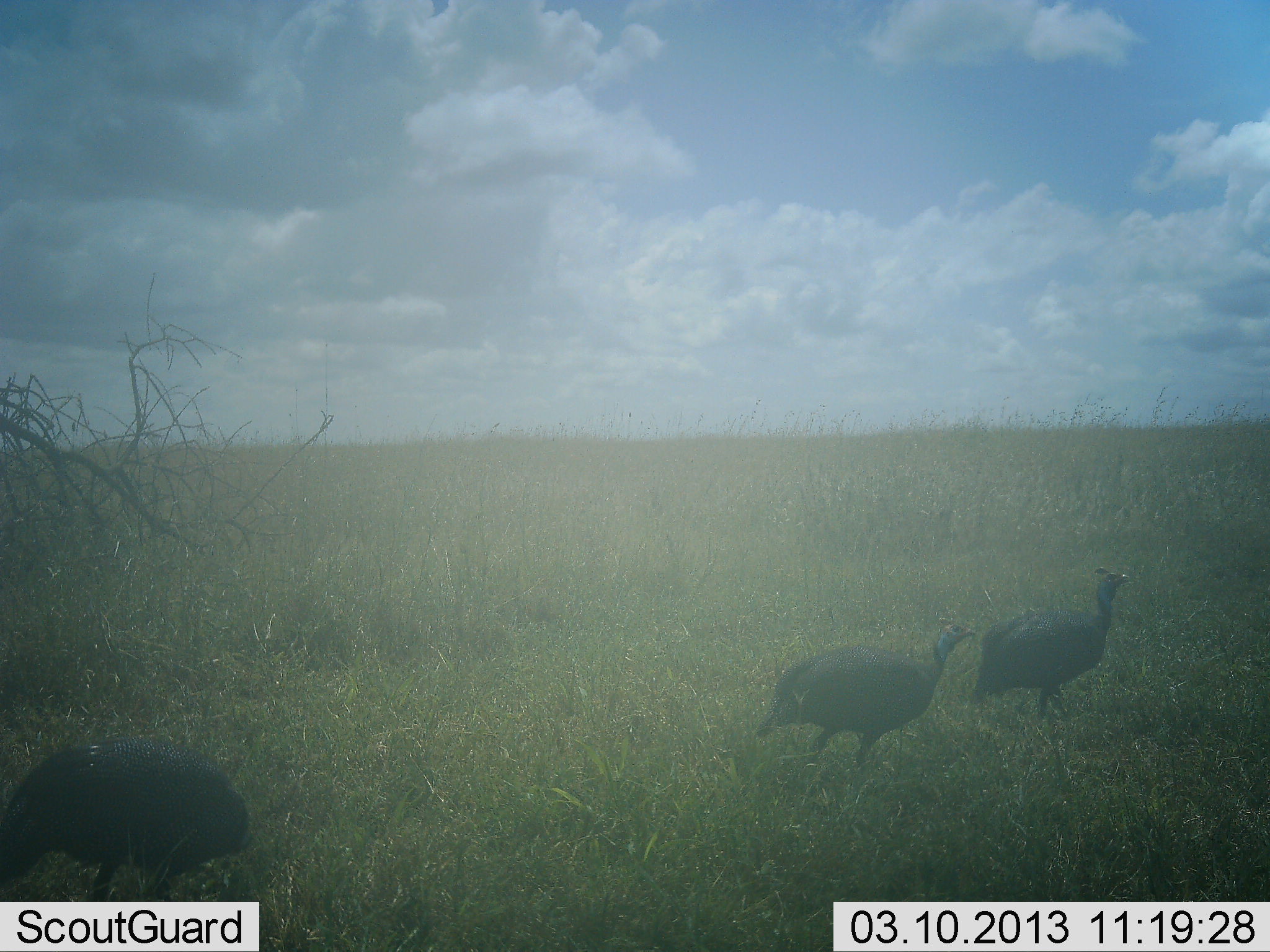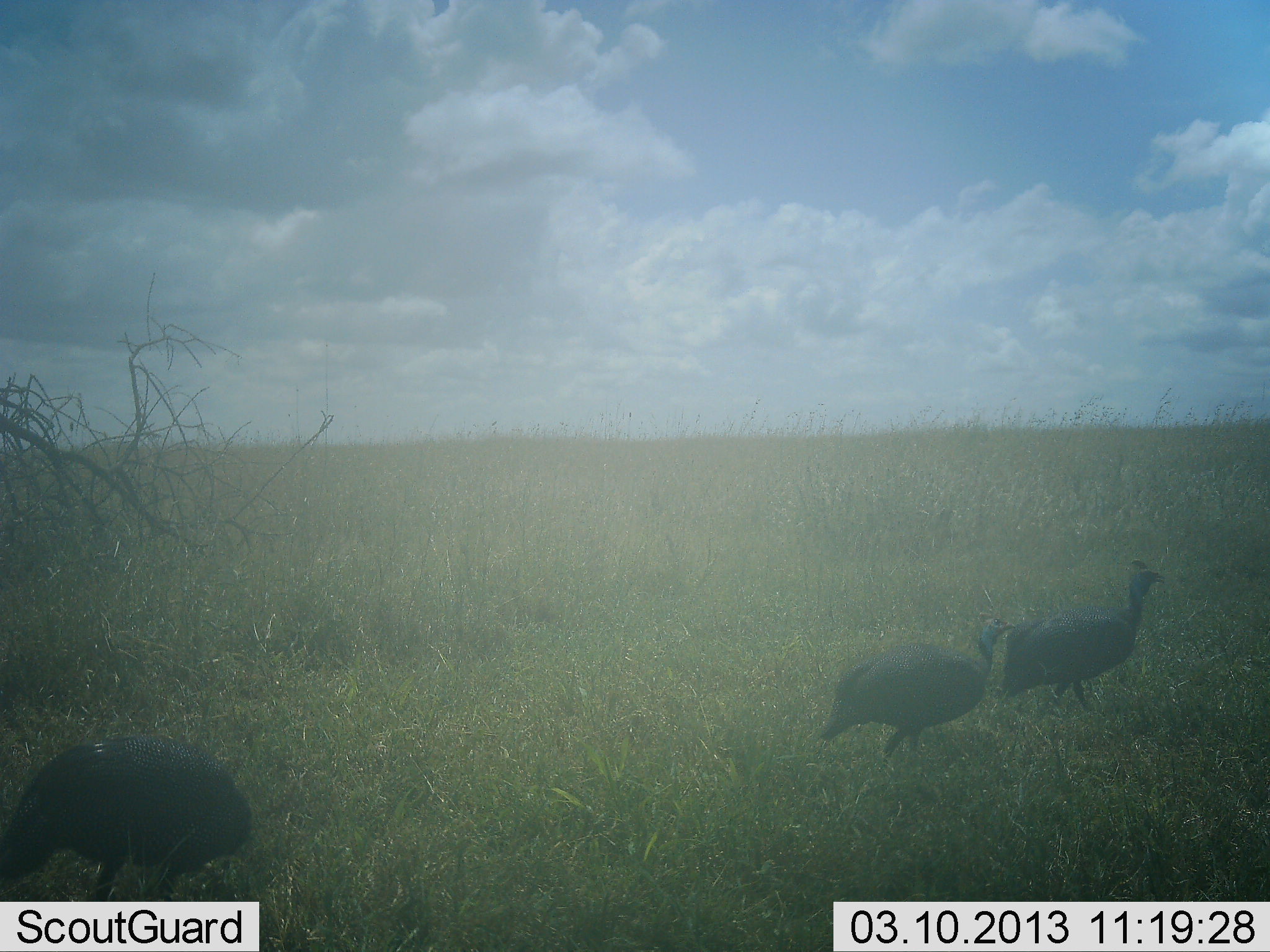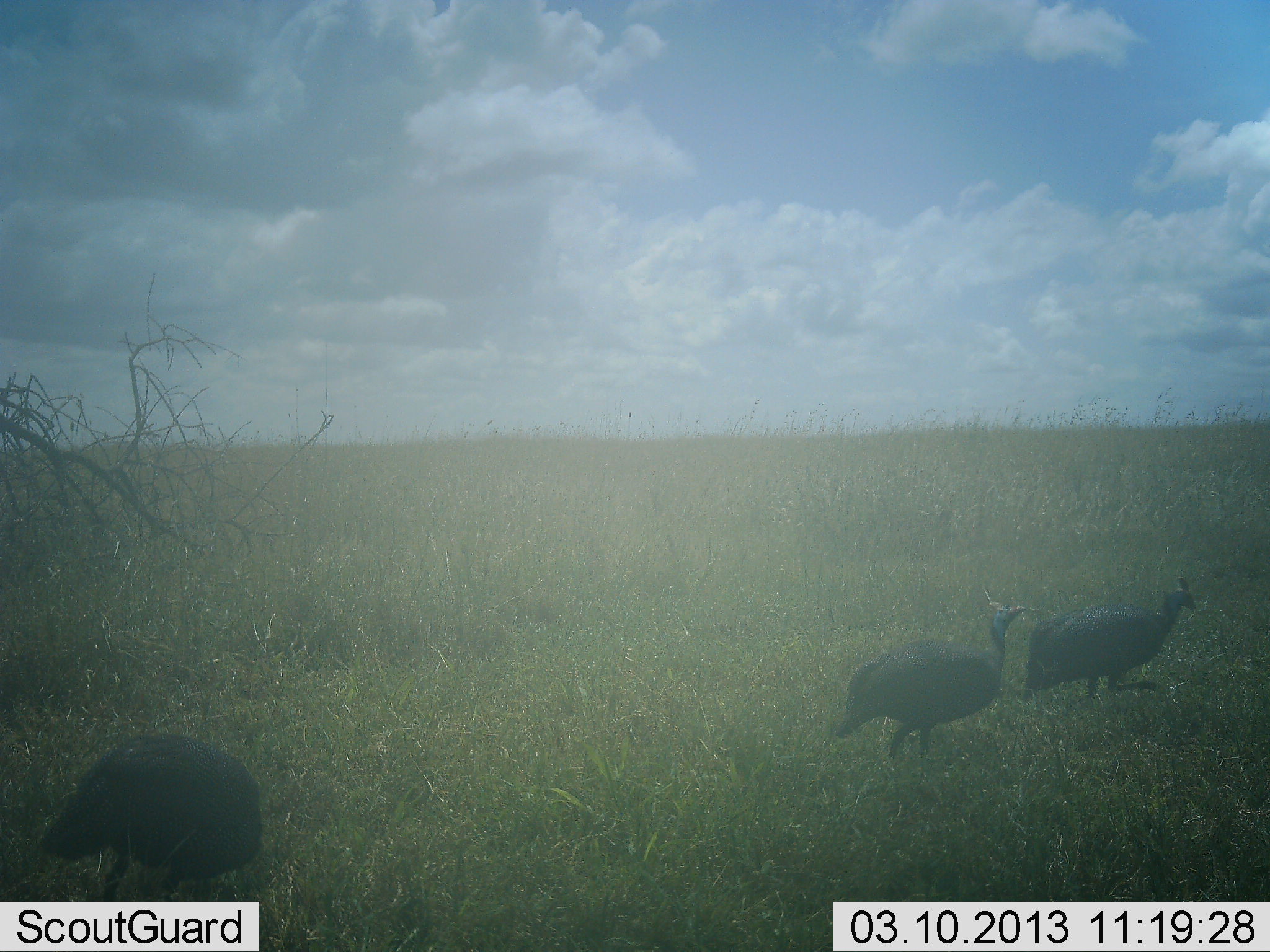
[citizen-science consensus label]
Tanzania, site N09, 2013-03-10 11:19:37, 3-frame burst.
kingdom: Animalia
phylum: Chordata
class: Aves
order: Galliformes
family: Numididae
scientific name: Numididae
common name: guinea fowl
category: guineafowl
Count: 3.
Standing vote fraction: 15%.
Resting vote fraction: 0%.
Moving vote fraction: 95%.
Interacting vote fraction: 3%.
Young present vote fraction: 0%.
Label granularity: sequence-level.